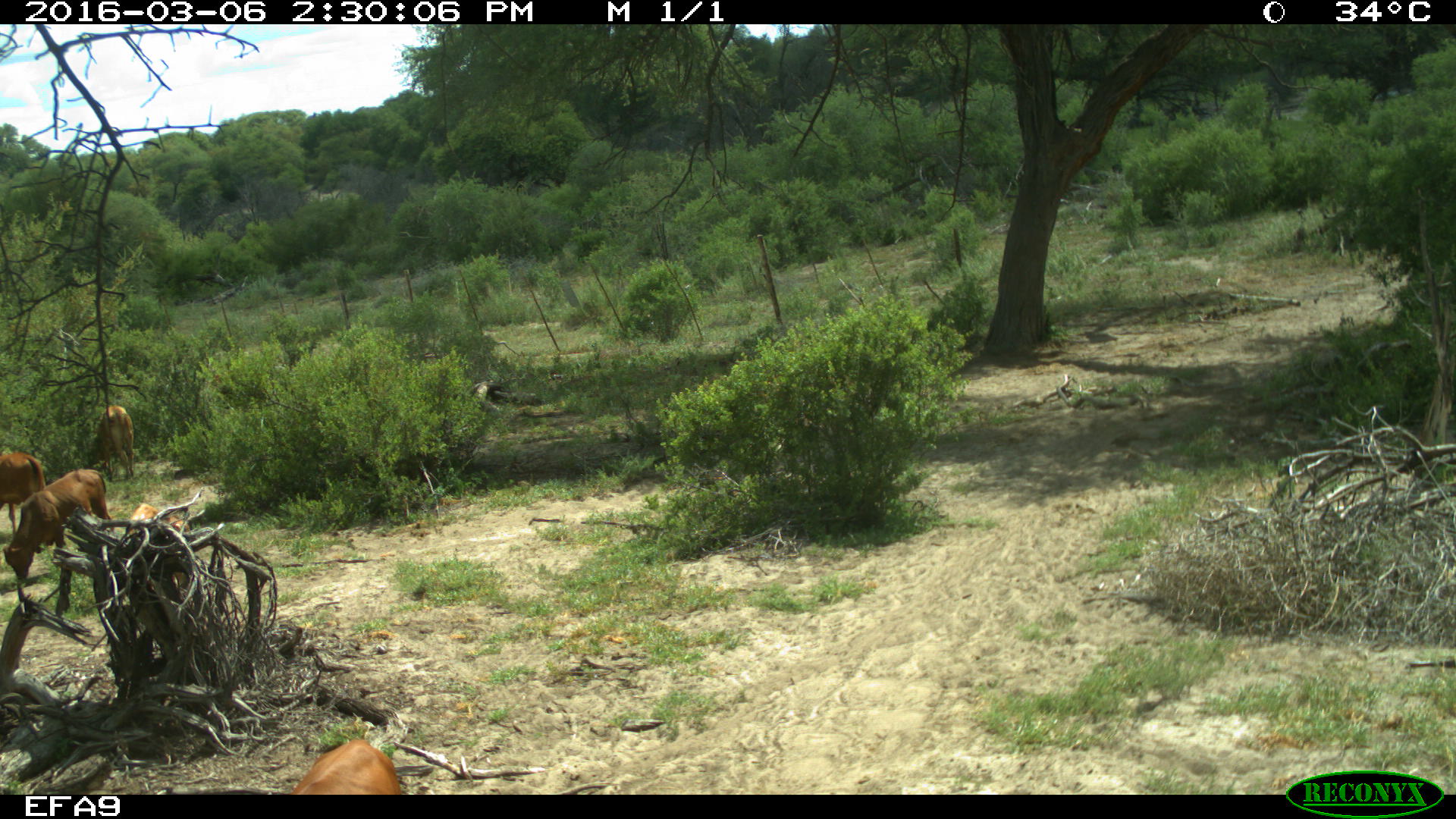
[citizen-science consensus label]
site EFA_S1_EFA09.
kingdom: Animalia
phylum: Chordata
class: Mammalia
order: Artiodactyla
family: Bovidae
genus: Bos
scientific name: Bos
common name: cattle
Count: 4.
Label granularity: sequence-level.